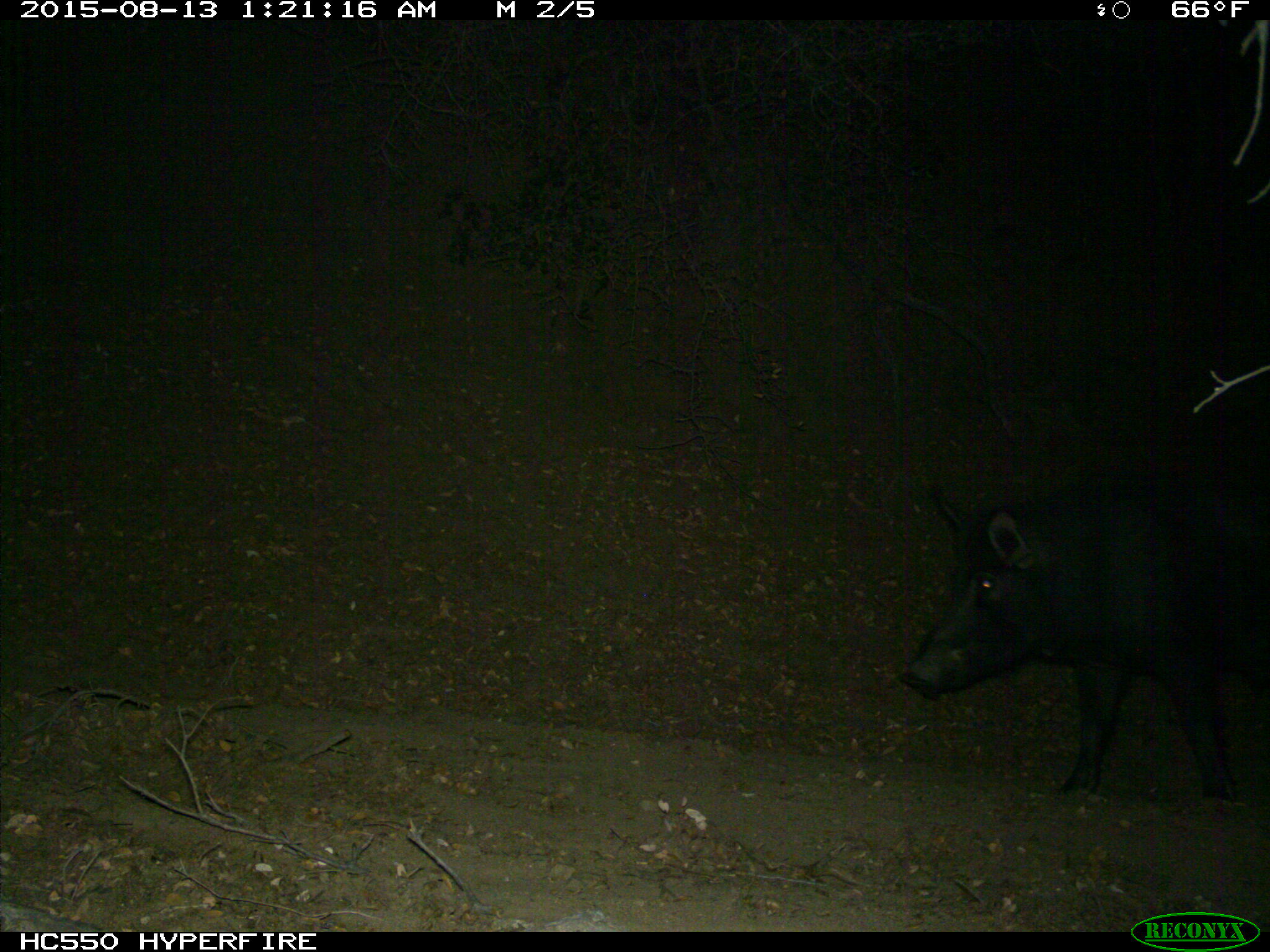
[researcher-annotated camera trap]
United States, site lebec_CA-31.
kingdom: Animalia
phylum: Chordata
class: Mammalia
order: Artiodactyla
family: Suidae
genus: Sus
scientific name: Sus scrofa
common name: wild boar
Sus scrofa (wild boar).